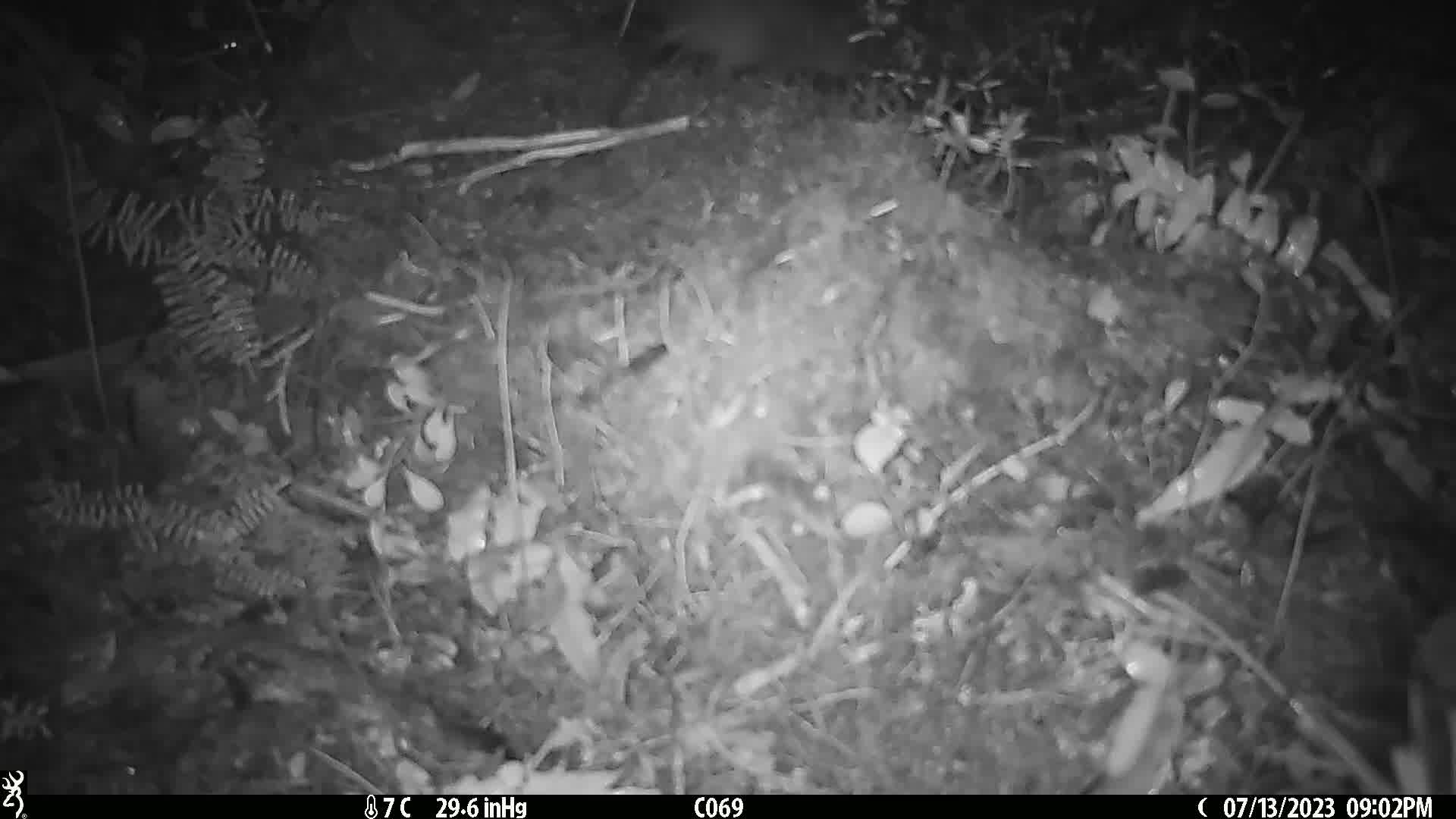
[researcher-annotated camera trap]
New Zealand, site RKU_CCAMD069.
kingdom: Animalia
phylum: Chordata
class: Mammalia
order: Rodentia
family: Muridae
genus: Rattus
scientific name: Rattus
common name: rat